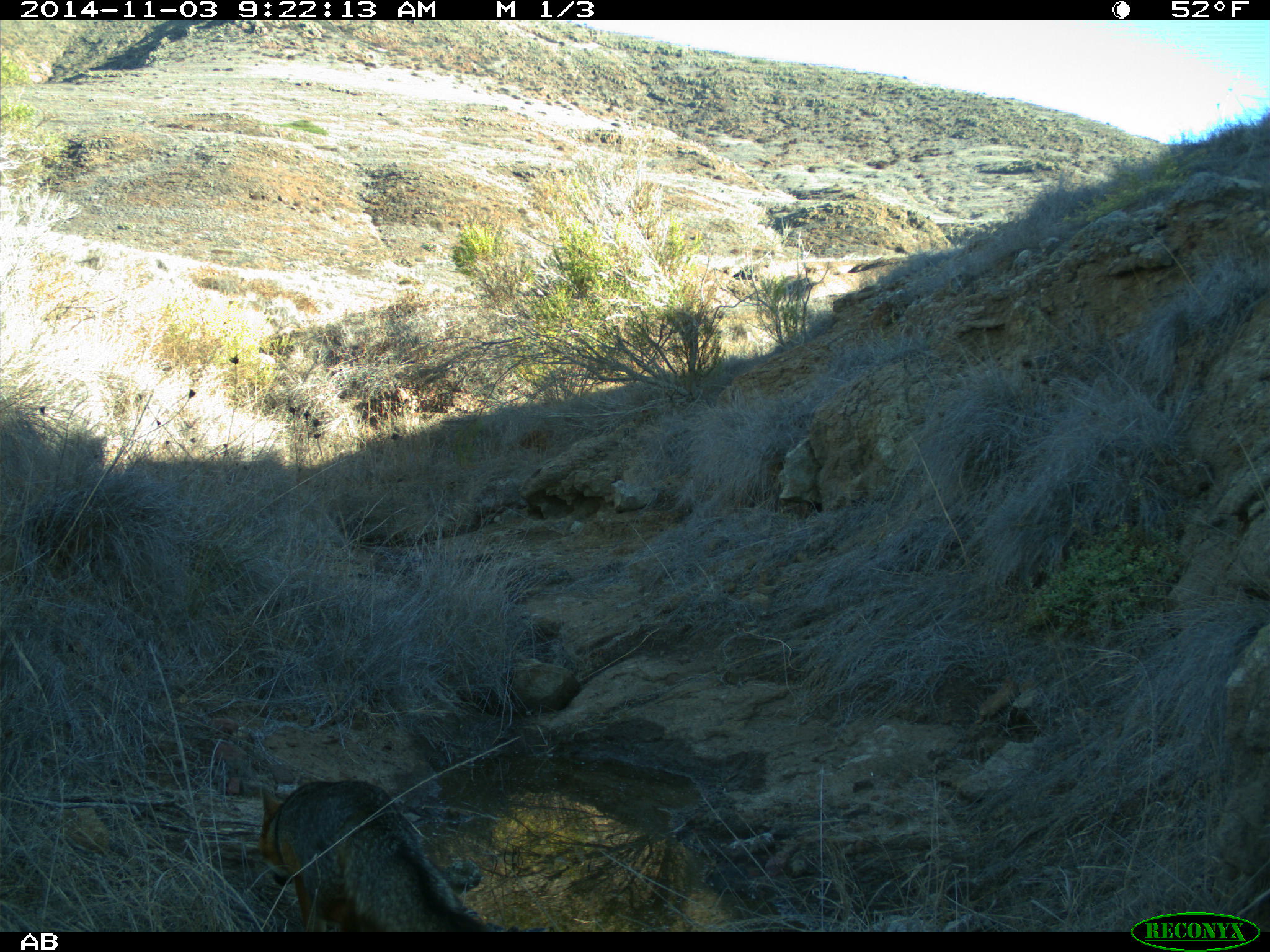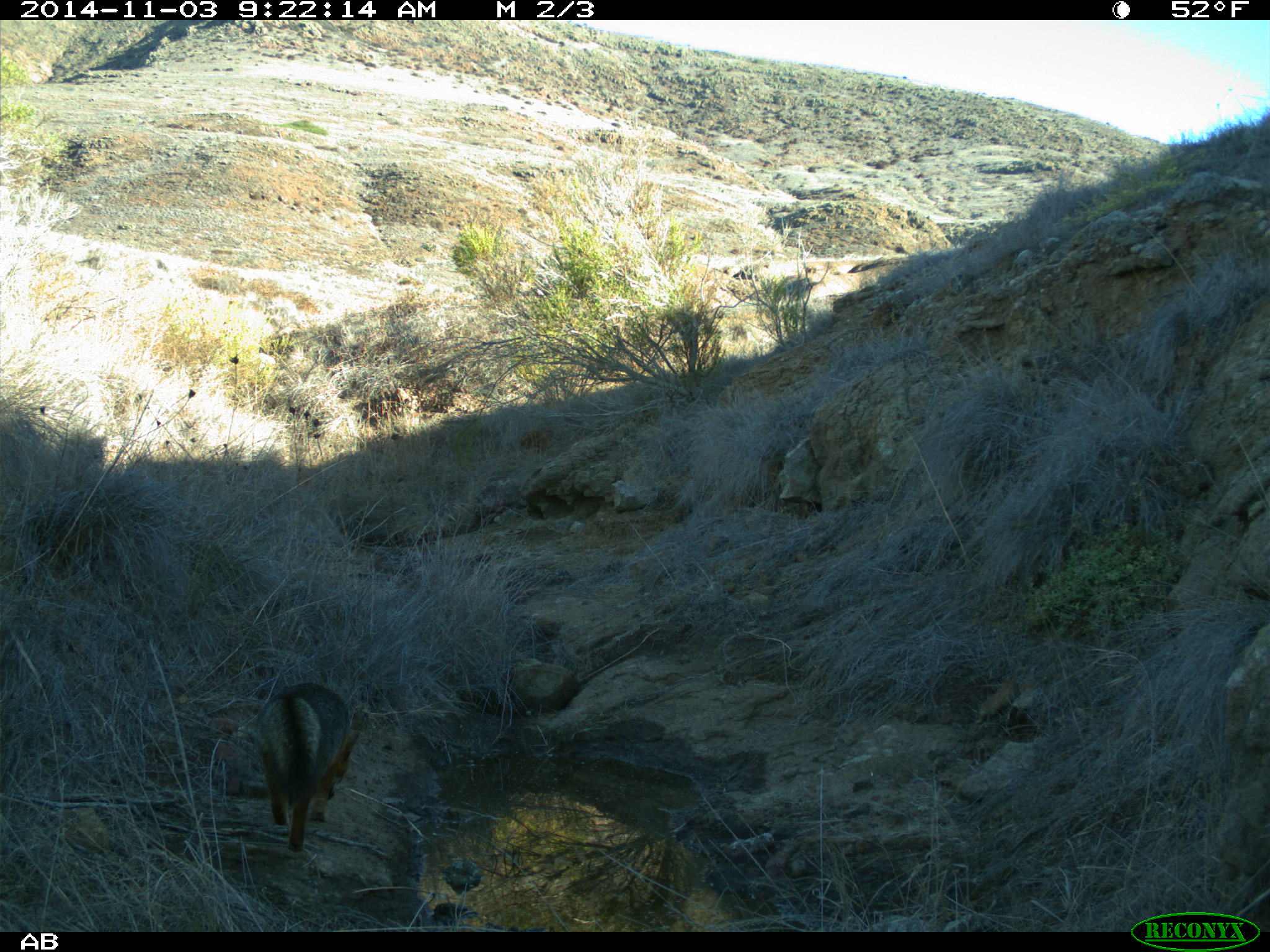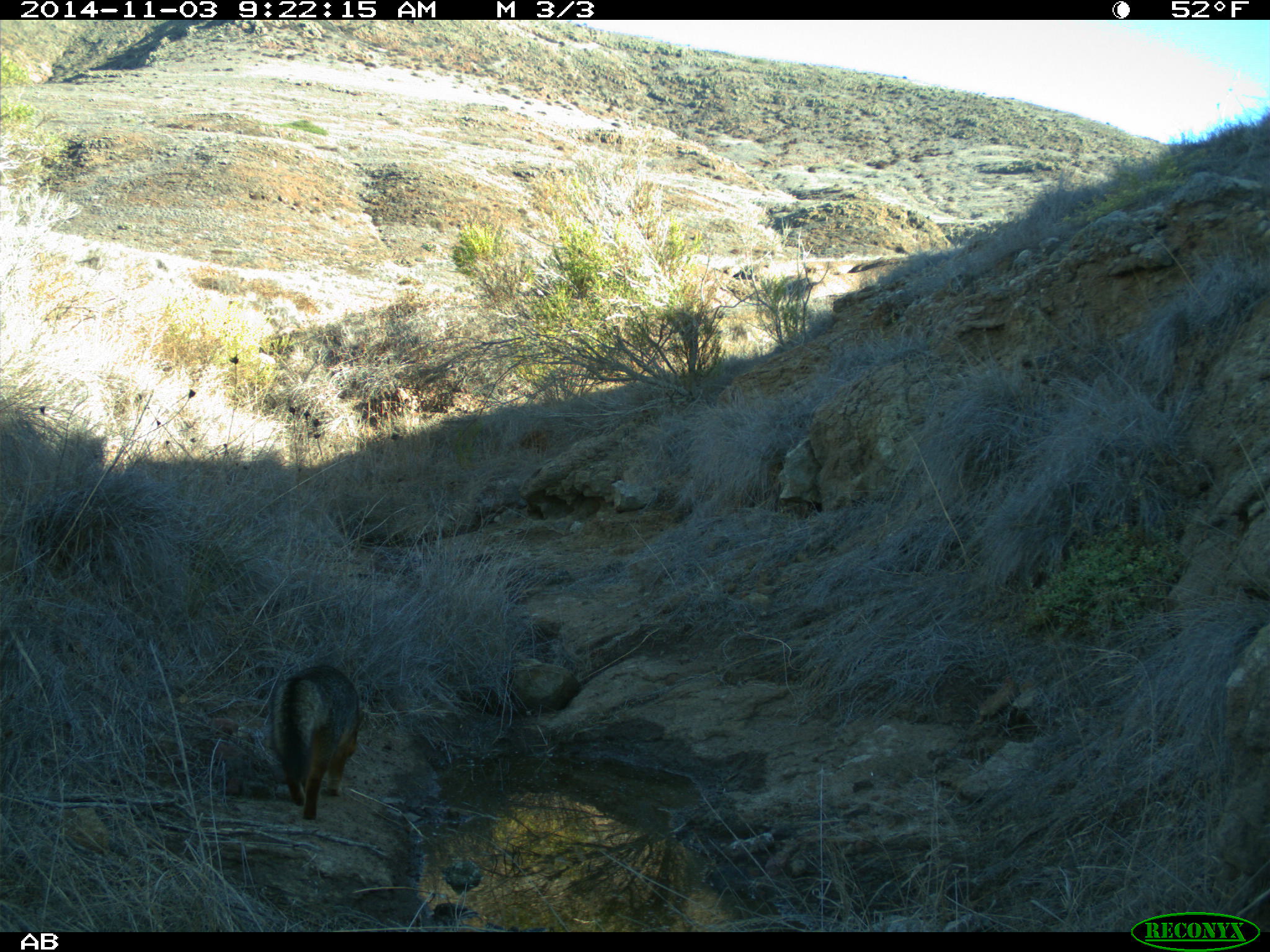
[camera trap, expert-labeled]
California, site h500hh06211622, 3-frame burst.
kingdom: Animalia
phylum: Chordata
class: Mammalia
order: Carnivora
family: Canidae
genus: Urocyon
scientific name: Urocyon littoralis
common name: island fox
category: fox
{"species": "fox (island fox) (Urocyon littoralis)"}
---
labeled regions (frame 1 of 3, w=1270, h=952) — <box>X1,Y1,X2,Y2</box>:
fox: <box>257,780,489,930</box>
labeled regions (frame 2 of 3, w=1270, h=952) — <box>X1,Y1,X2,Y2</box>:
fox: <box>255,681,359,852</box>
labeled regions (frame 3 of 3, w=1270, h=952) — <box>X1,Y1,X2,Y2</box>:
fox: <box>276,666,360,820</box>